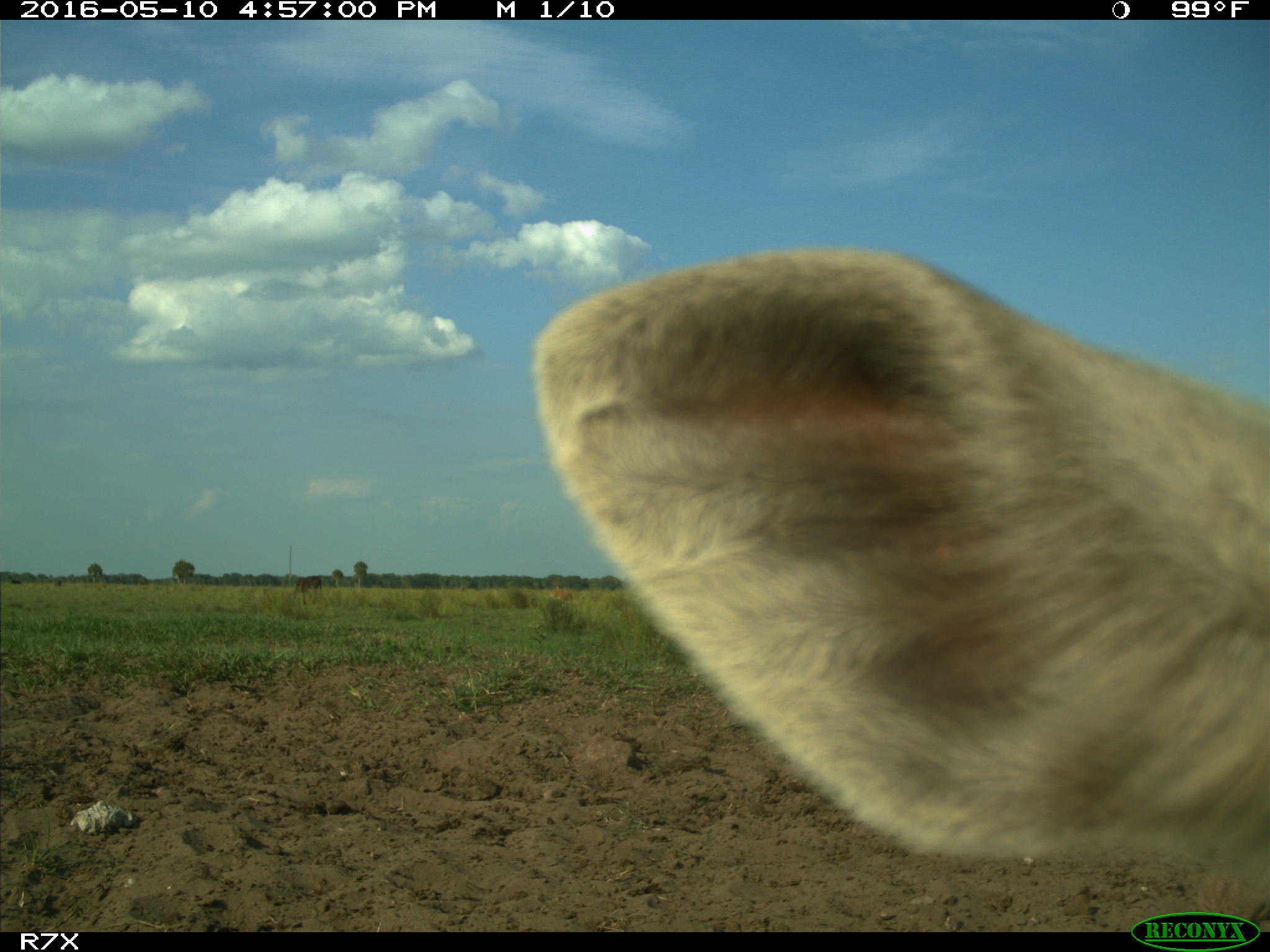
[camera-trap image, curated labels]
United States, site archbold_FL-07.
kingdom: Animalia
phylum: Chordata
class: Mammalia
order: Artiodactyla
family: Bovidae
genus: Bos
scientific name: Bos taurus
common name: domestic cow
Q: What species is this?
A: Bos taurus (domestic cow).